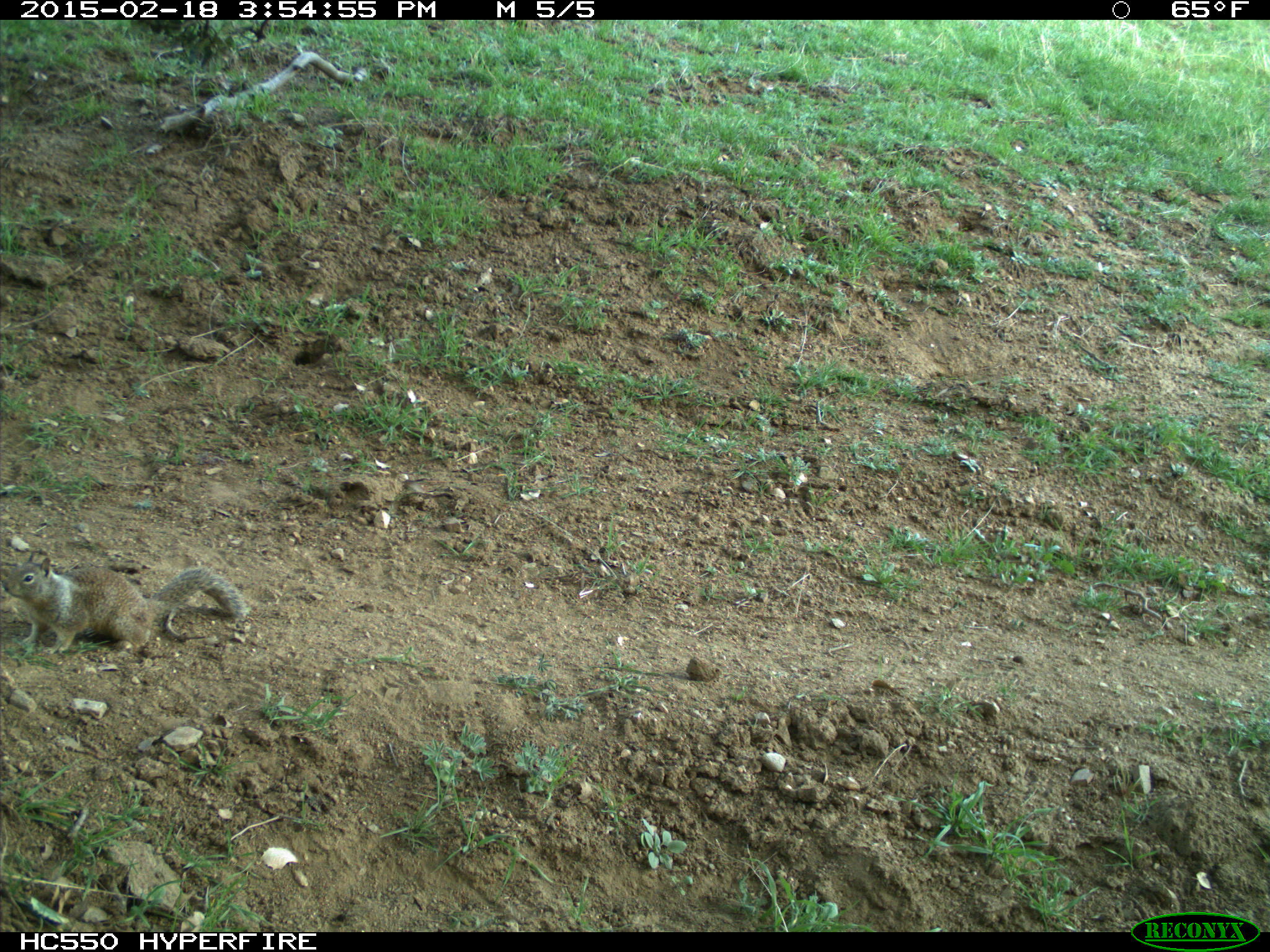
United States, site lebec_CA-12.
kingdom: Animalia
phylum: Chordata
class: Mammalia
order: Rodentia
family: Sciuridae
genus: Otospermophilus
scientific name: Otospermophilus beecheyi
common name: california ground squirrel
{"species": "Otospermophilus beecheyi (california ground squirrel)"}